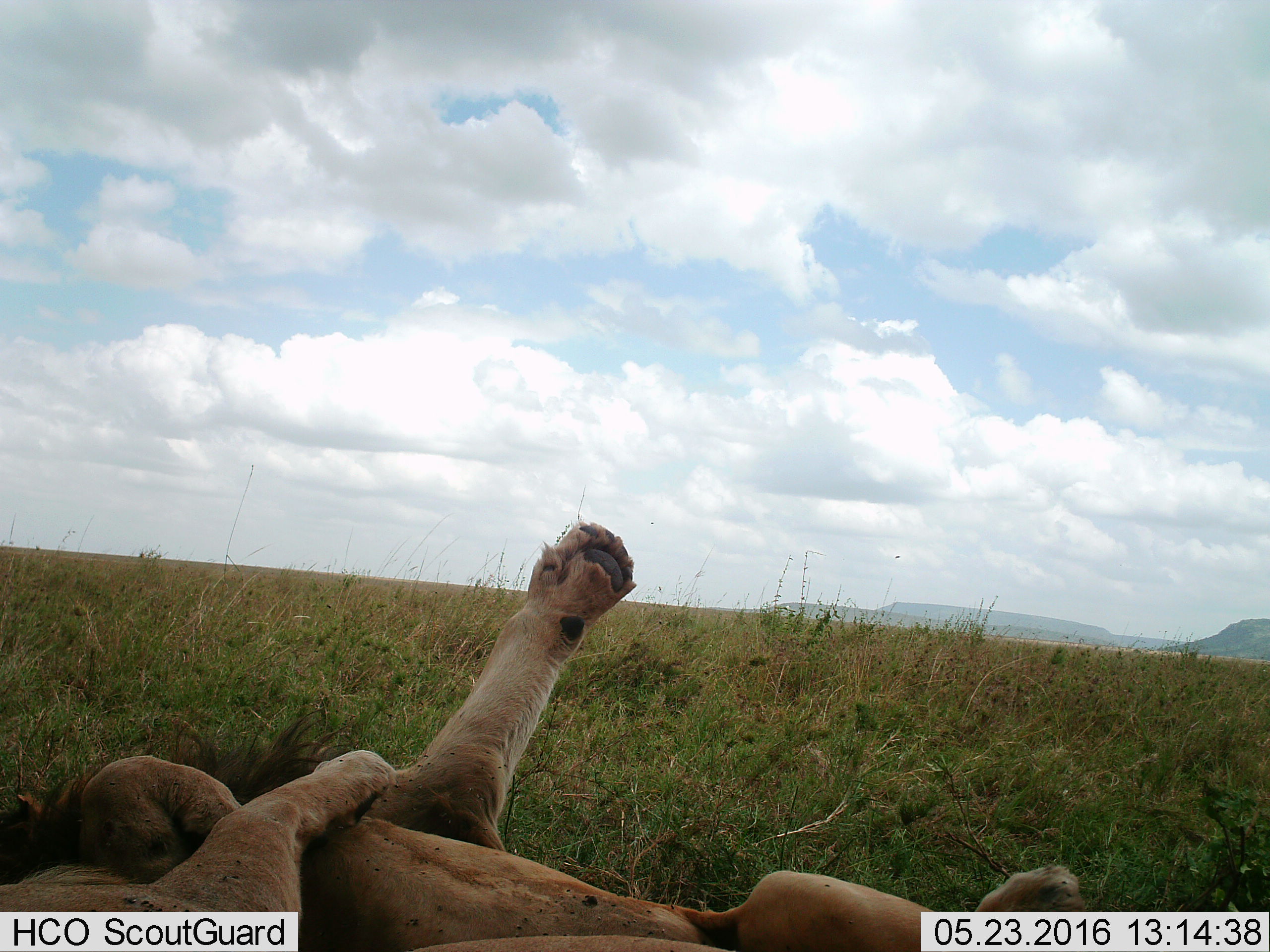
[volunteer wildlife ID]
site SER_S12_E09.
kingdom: Animalia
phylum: Chordata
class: Mammalia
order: Carnivora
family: Felidae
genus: Panthera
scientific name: Panthera leo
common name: lion male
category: lionmale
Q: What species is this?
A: Lionmale (lion male) (Panthera leo).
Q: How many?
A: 1.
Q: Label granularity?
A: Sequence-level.